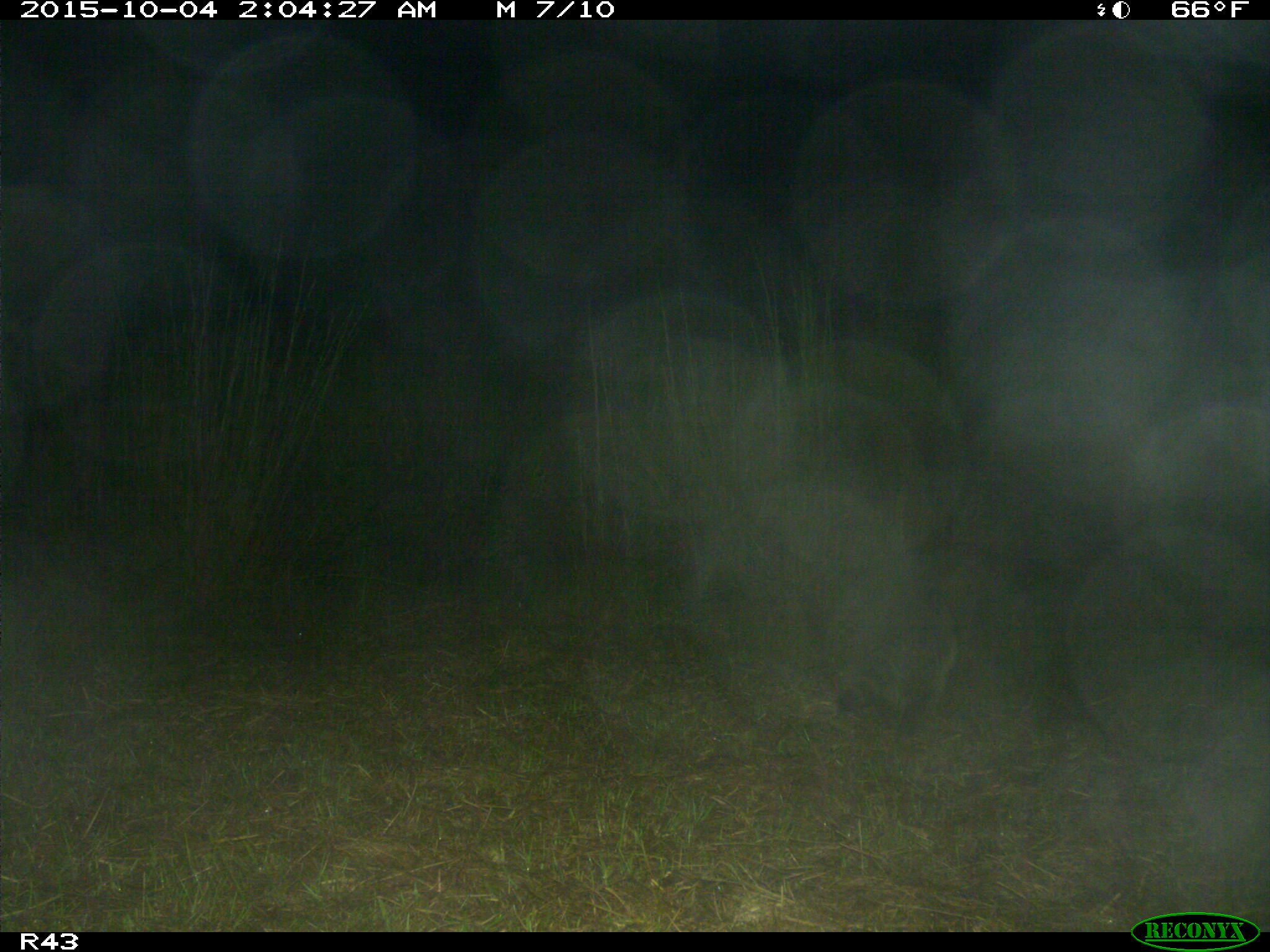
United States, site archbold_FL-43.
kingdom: Animalia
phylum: Chordata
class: Mammalia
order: Carnivora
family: Procyonidae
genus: Procyon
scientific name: Procyon lotor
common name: common raccoon